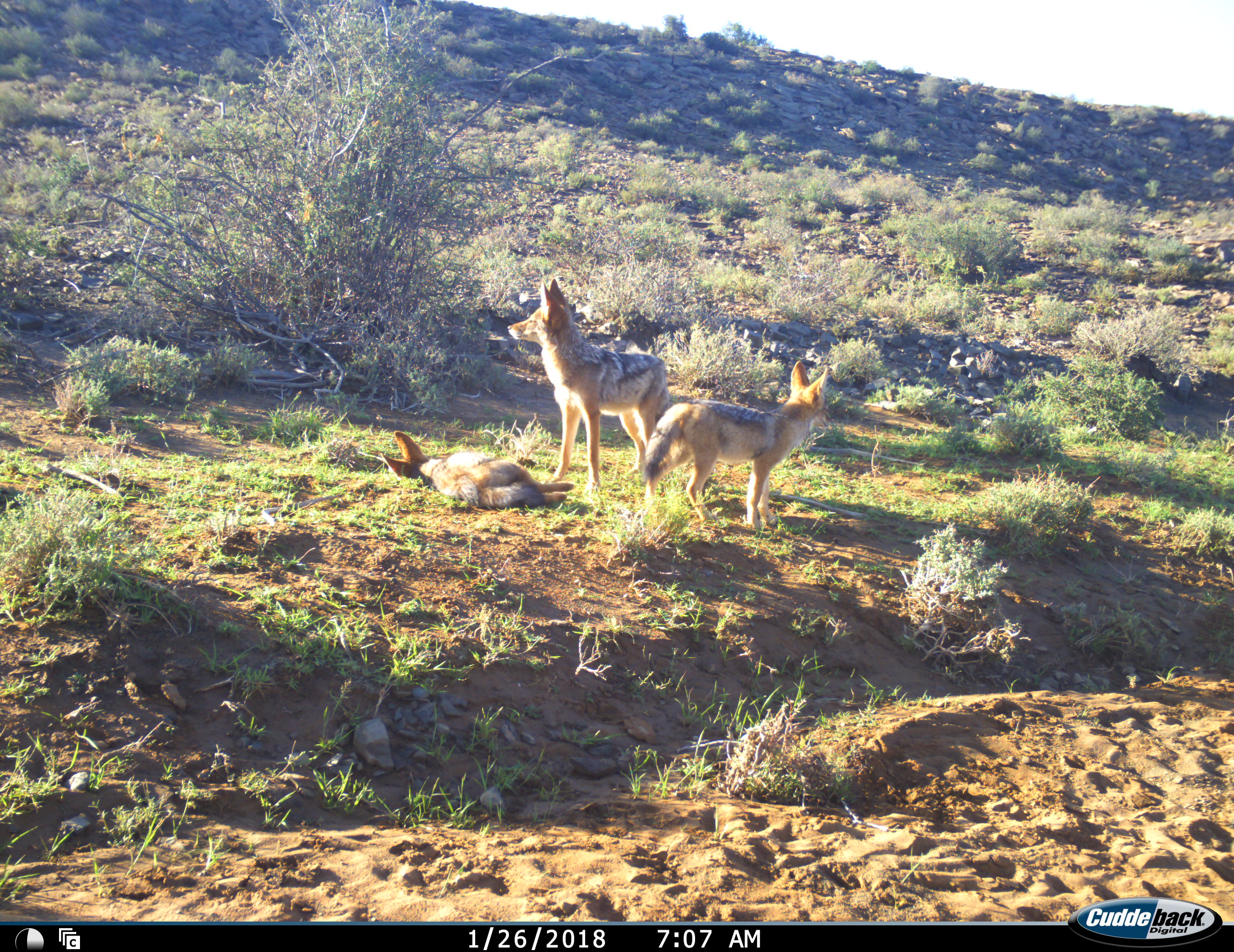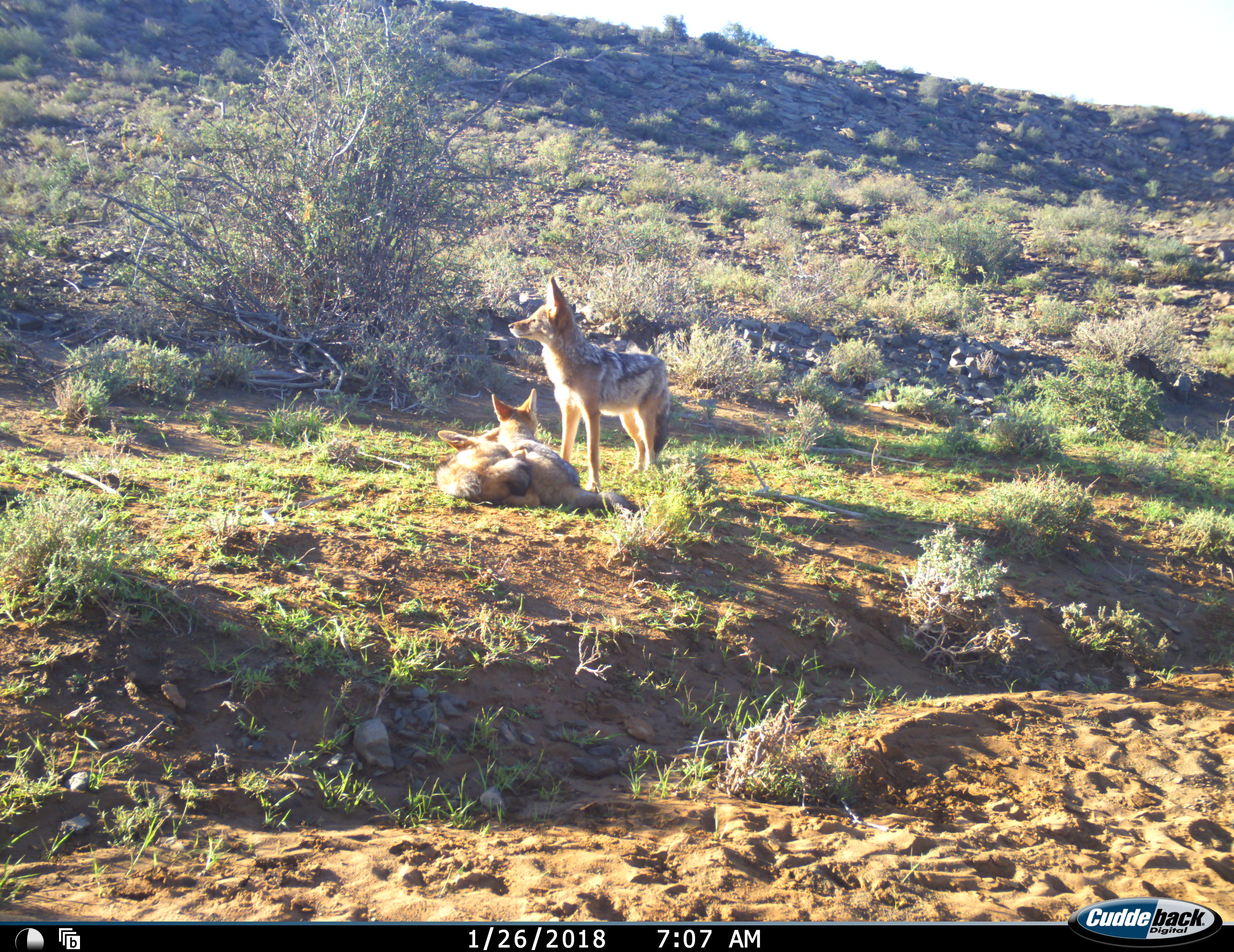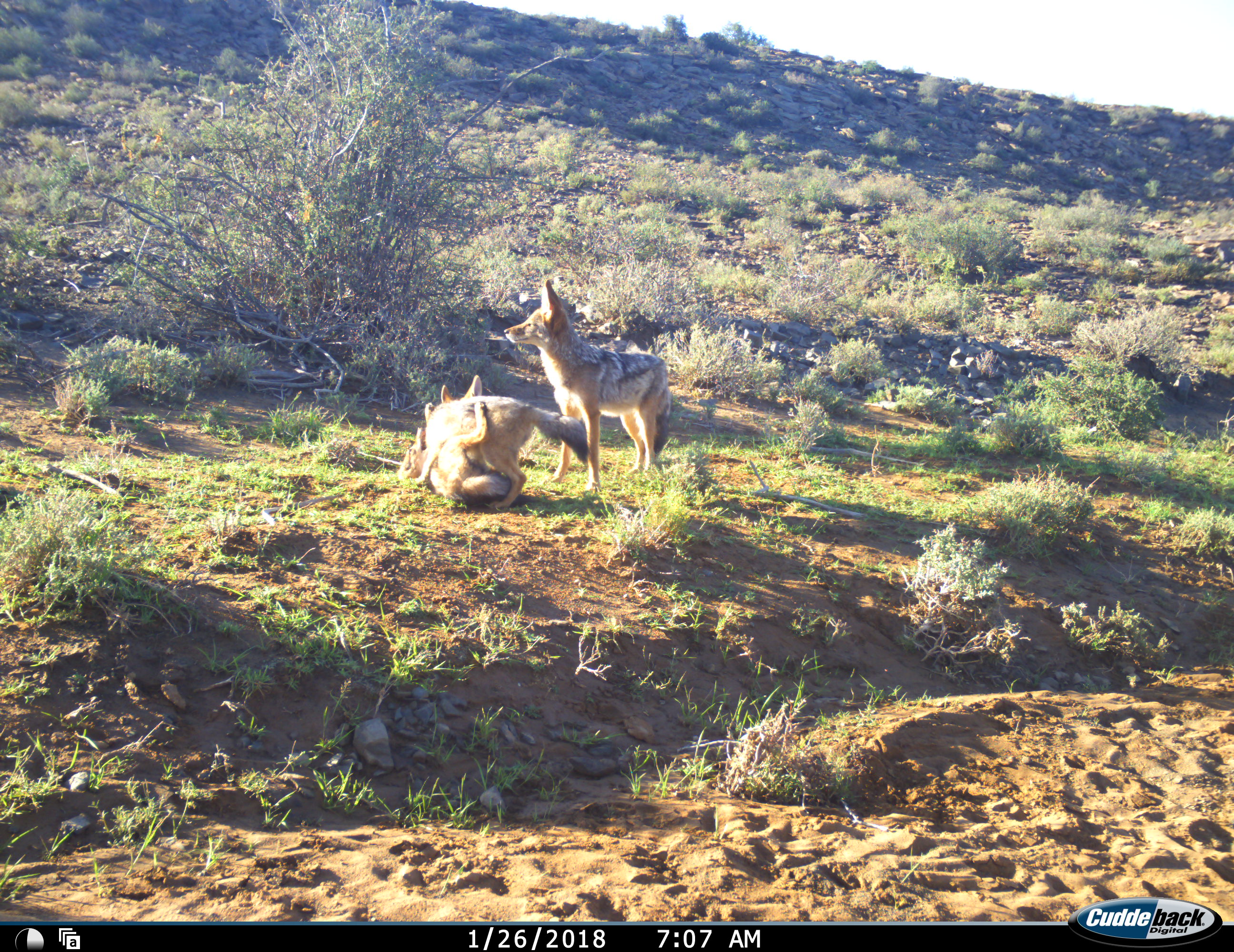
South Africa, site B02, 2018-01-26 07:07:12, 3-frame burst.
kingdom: Animalia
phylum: Chordata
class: Mammalia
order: Carnivora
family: Canidae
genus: Lupulella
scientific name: Lupulella mesomelas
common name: black-backed jackal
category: jackalblackbacked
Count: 3.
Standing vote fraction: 56%.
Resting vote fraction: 11%.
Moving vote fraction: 11%.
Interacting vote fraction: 89%.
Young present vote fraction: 89%.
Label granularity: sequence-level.